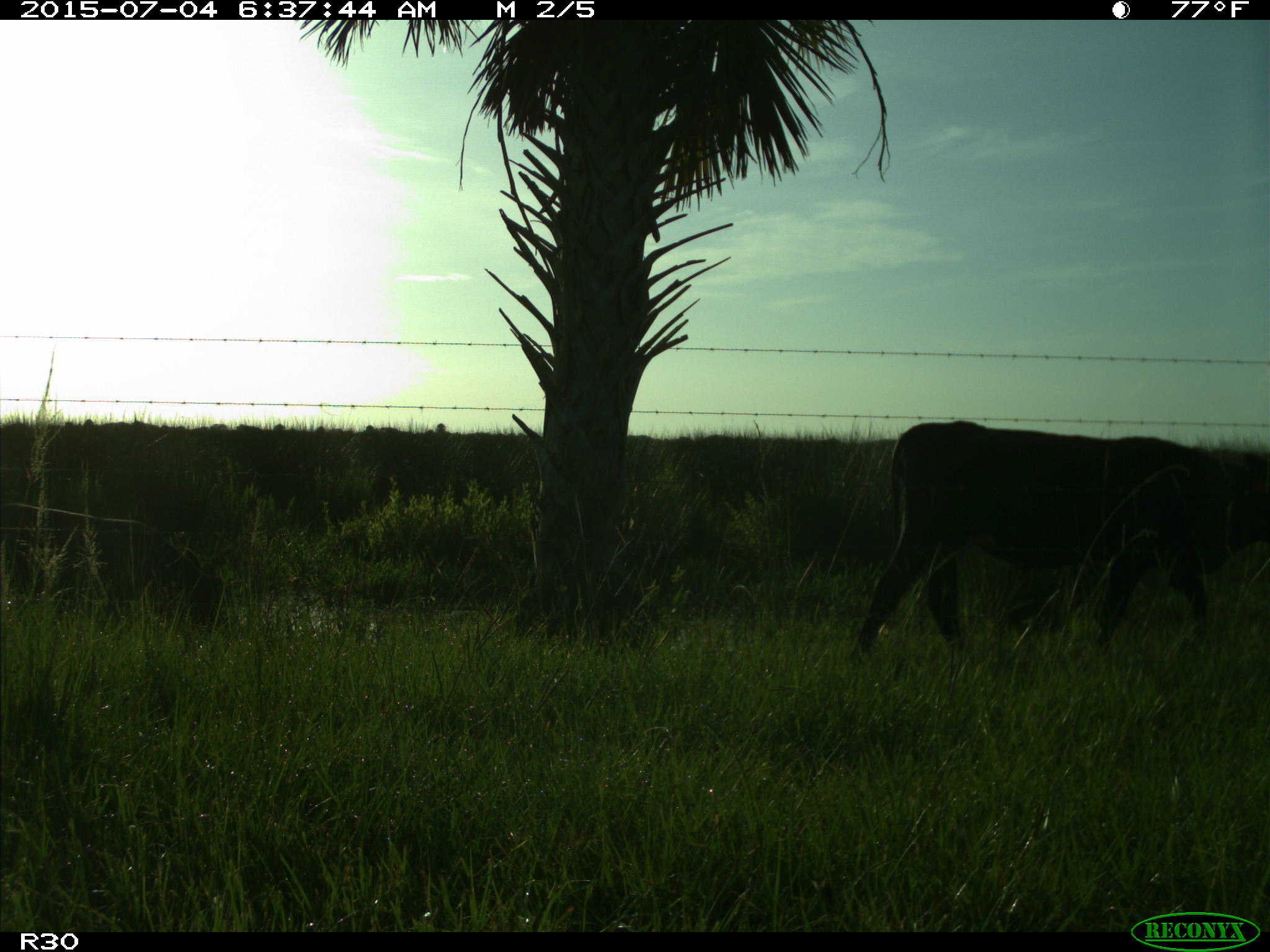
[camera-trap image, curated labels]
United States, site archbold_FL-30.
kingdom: Animalia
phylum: Chordata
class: Mammalia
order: Artiodactyla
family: Bovidae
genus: Bos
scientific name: Bos taurus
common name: domestic cow